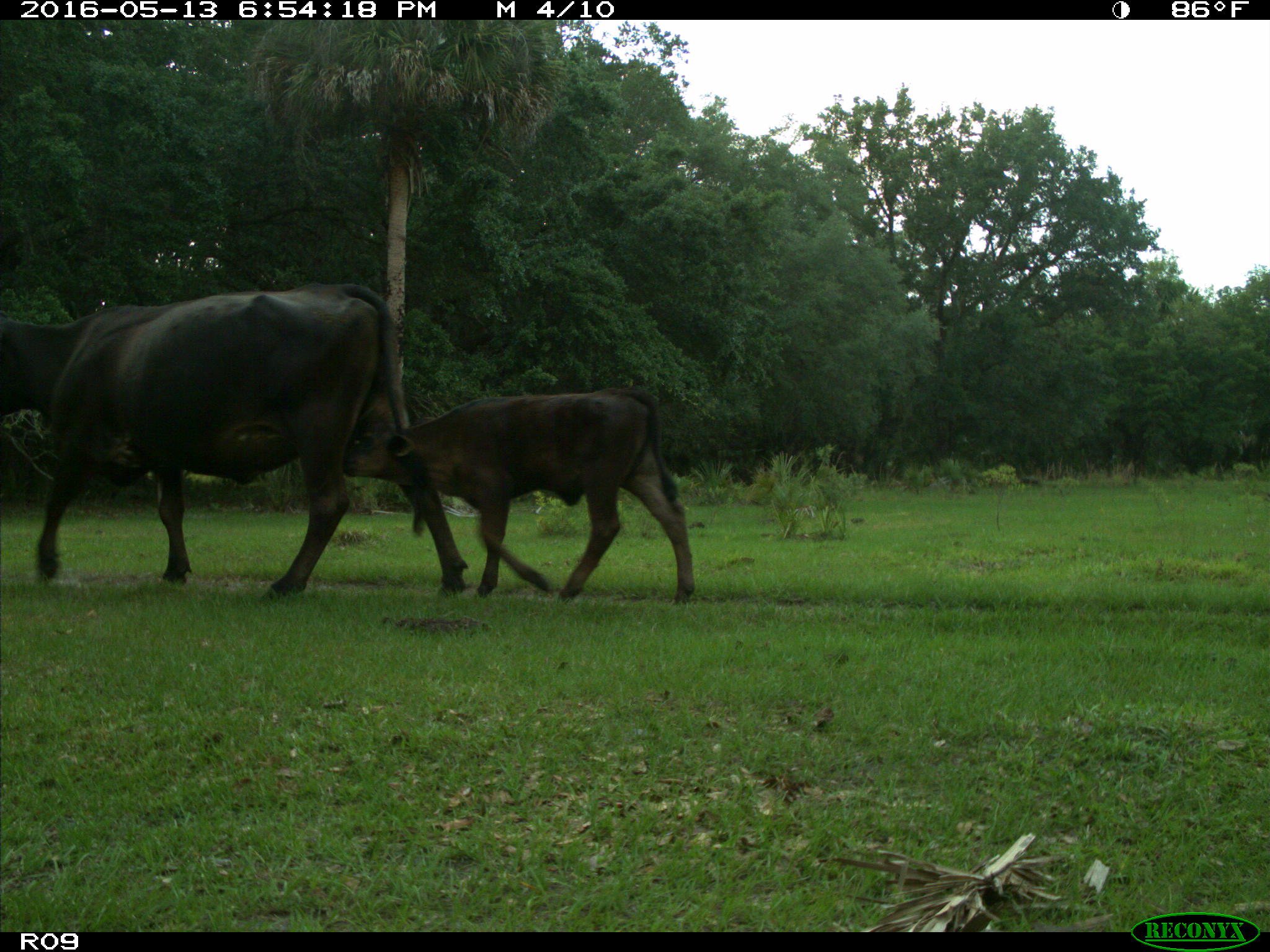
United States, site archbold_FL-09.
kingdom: Animalia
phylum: Chordata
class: Mammalia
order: Artiodactyla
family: Bovidae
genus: Bos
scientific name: Bos taurus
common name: domestic cow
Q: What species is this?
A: Bos taurus (domestic cow).